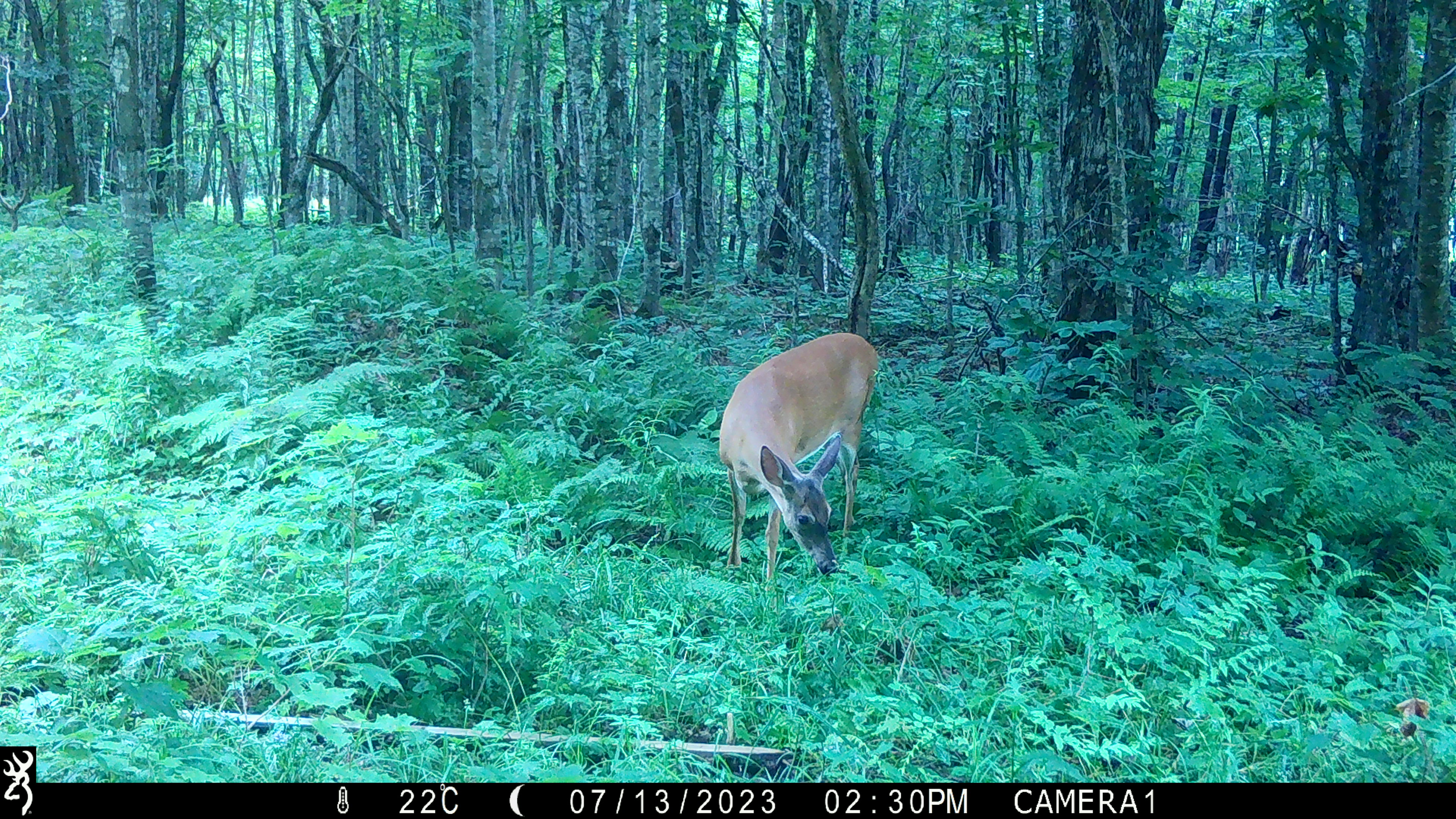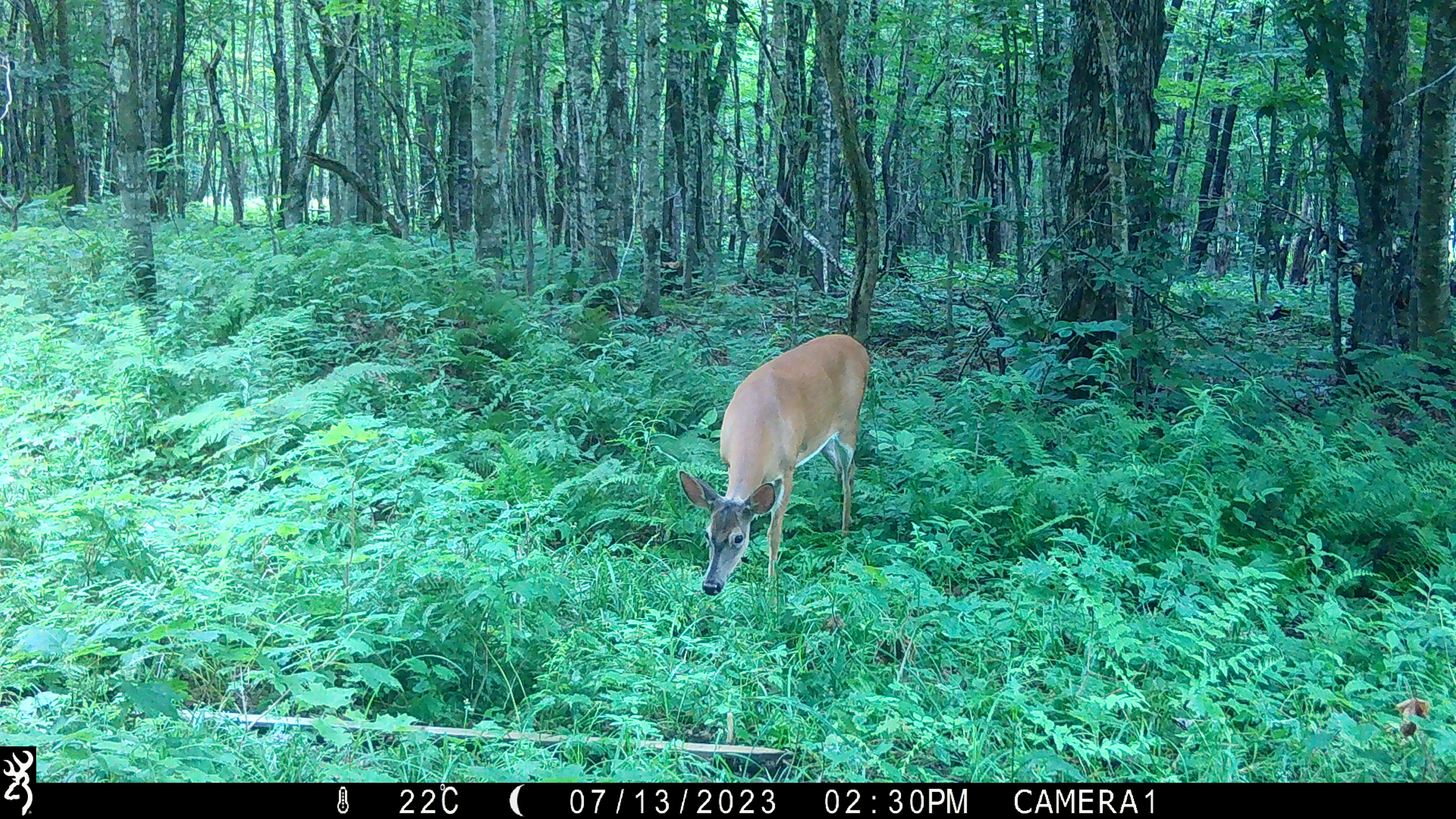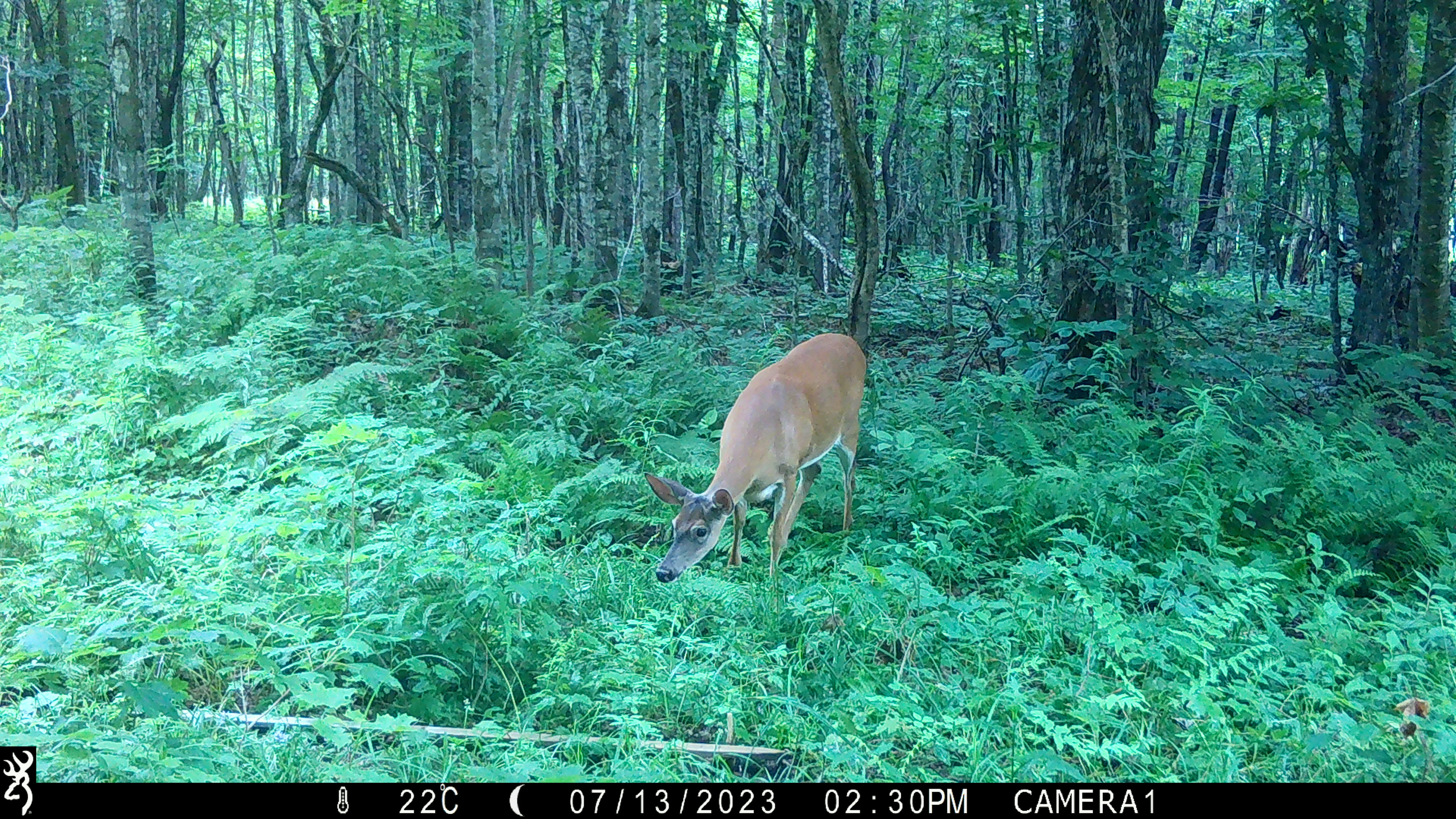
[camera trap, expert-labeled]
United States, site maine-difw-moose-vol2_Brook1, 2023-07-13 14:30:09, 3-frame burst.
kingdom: Animalia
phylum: Chordata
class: Mammalia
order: Artiodactyla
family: Cervidae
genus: Odocoileus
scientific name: Odocoileus virginianus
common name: white-tailed deer